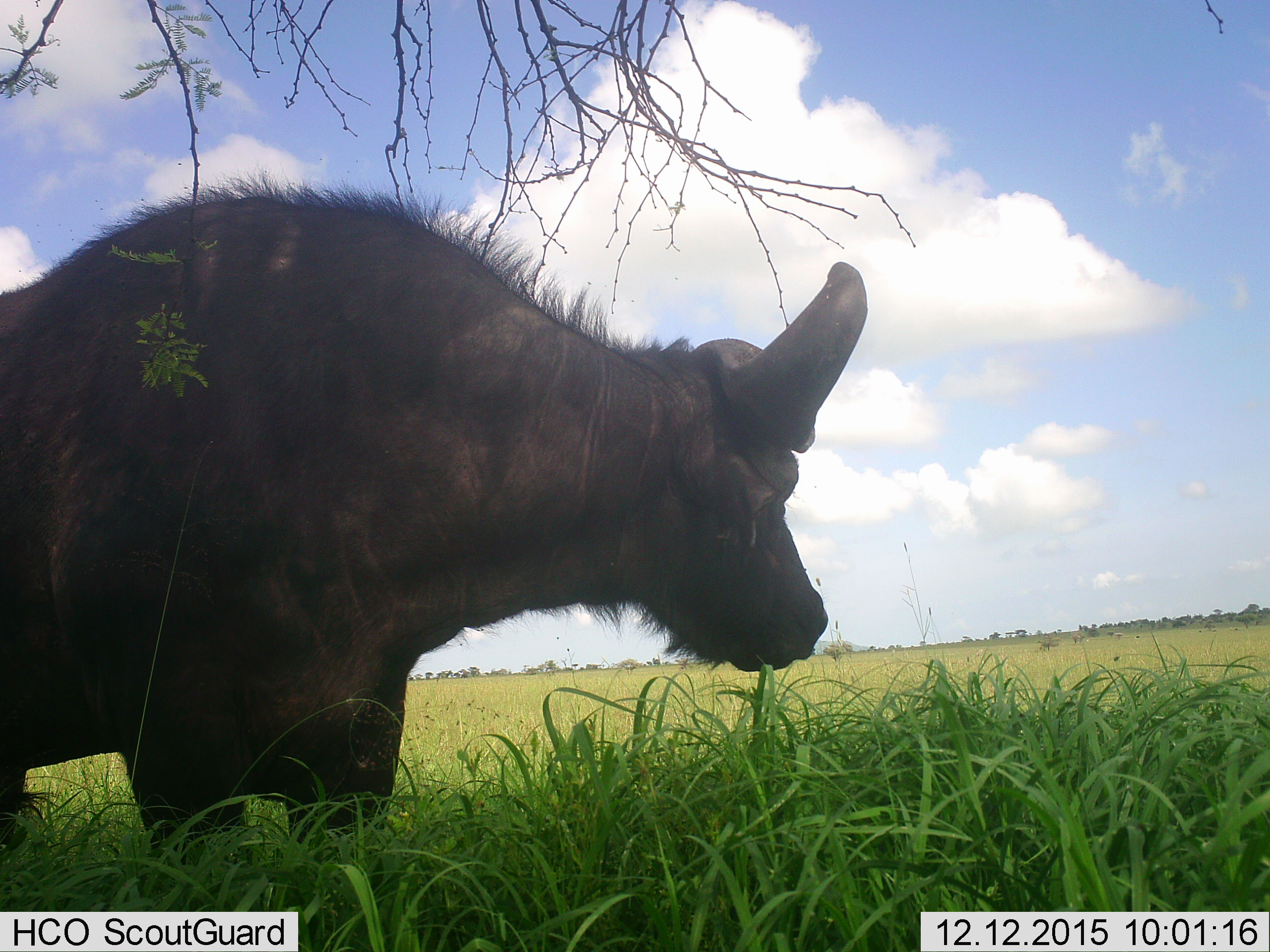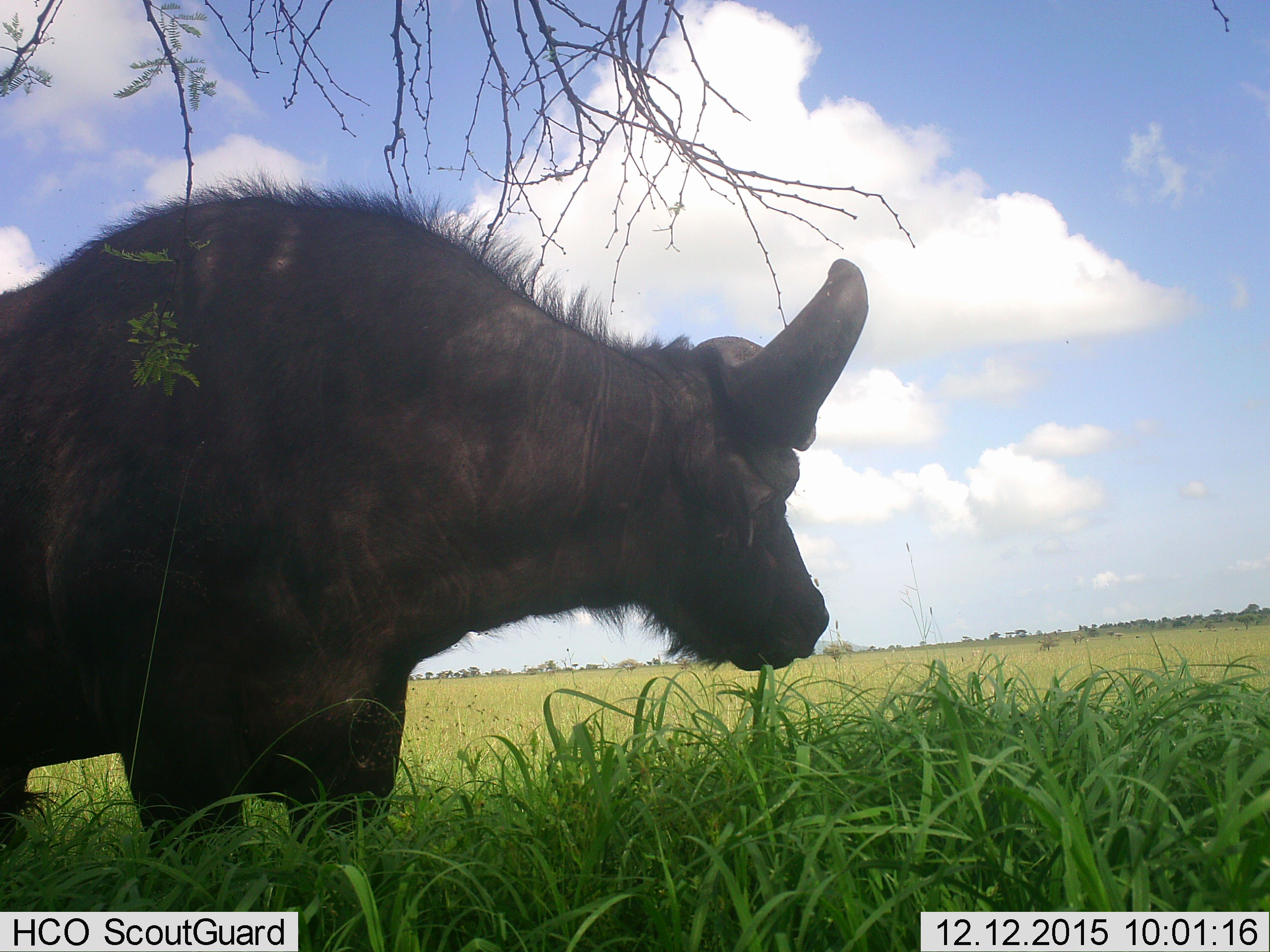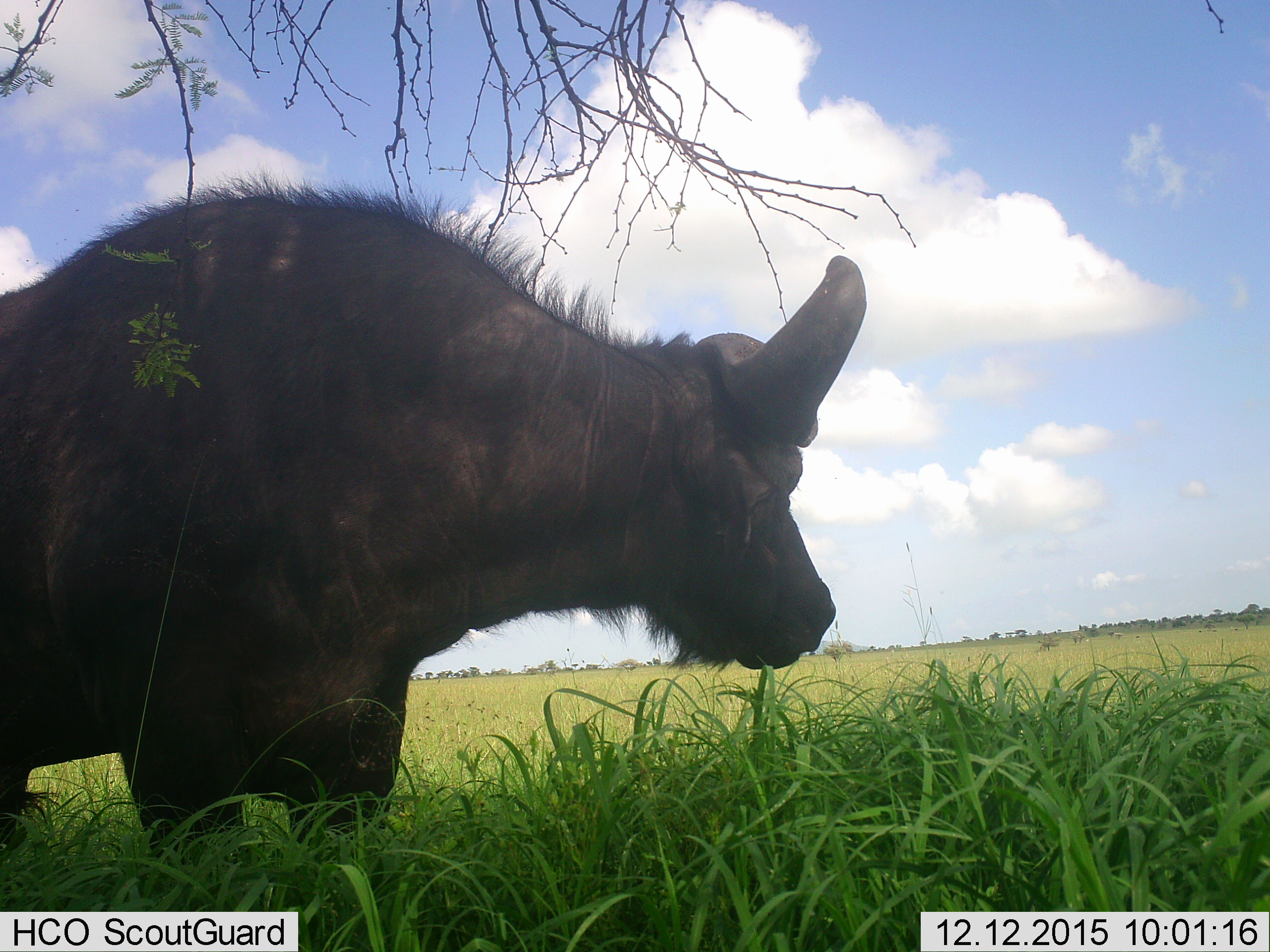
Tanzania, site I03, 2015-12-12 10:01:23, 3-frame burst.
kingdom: Animalia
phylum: Chordata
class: Mammalia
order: Artiodactyla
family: Bovidae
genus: Syncerus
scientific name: Syncerus caffer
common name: cape buffalo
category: buffalo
Buffalo (cape buffalo) (Syncerus caffer), count 1. Behavior (volunteer vote fractions): standing 100%, resting 0%, moving 0%, interacting 0%. Young present (vote fraction): 0%. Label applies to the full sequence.